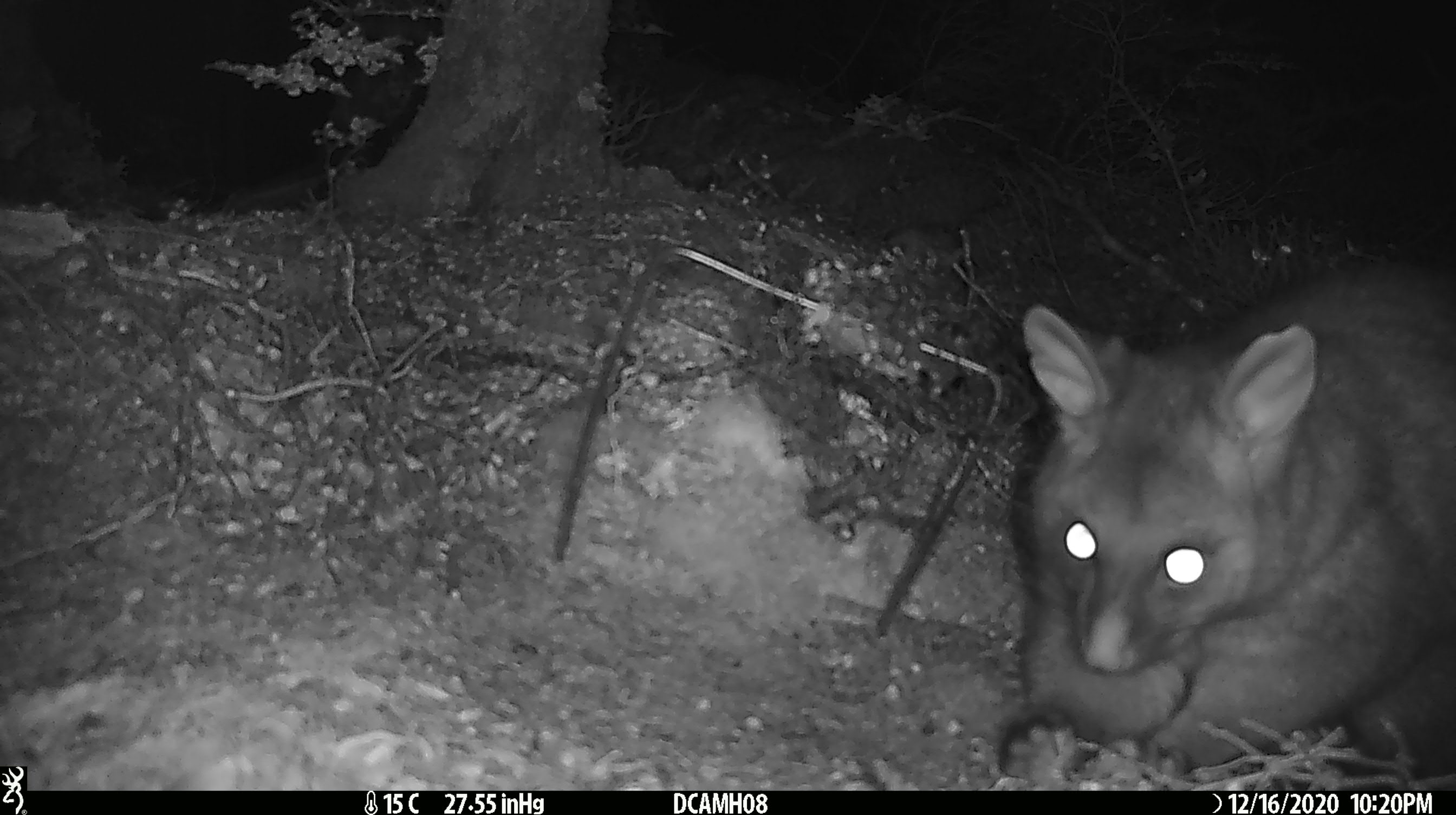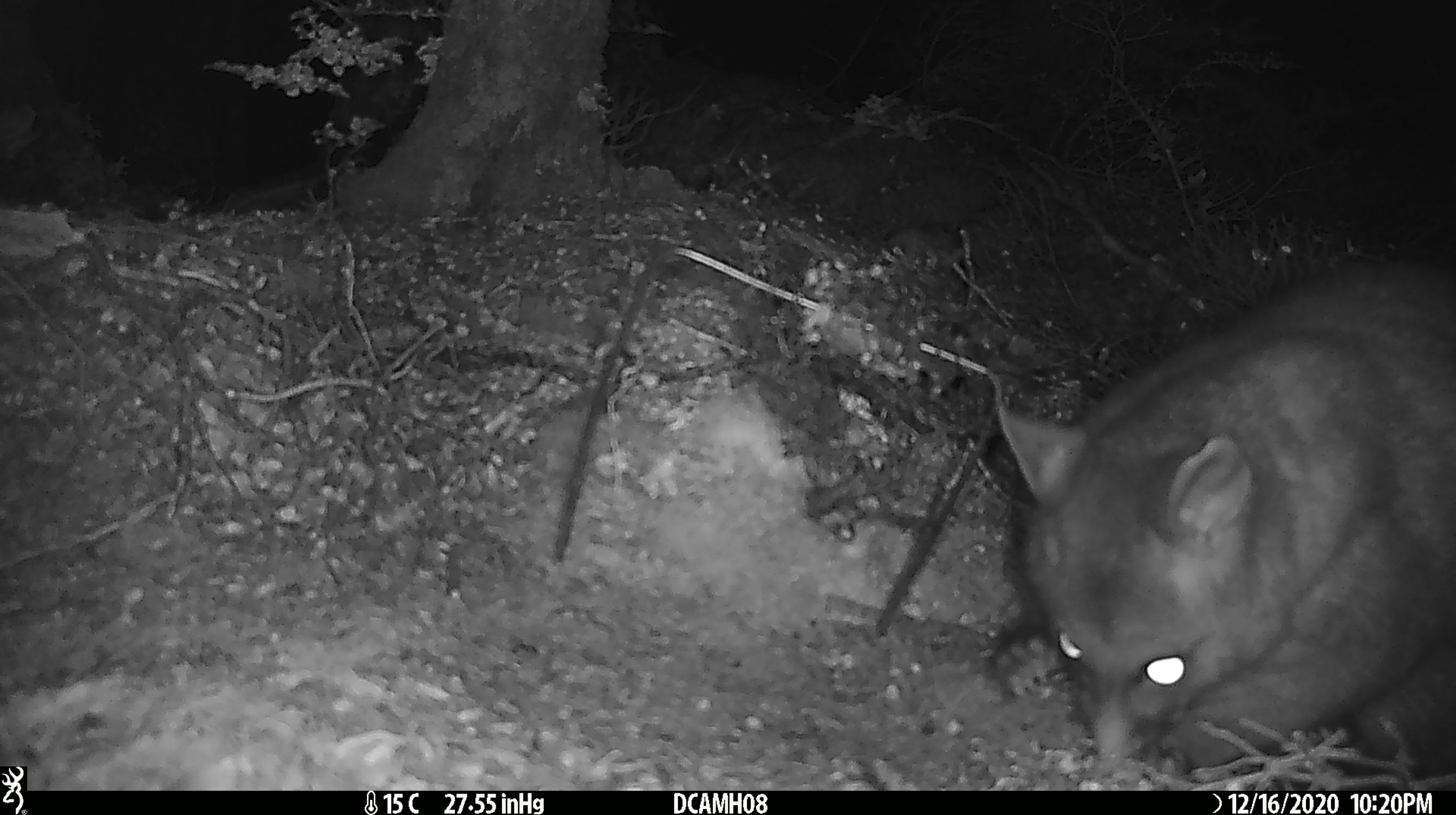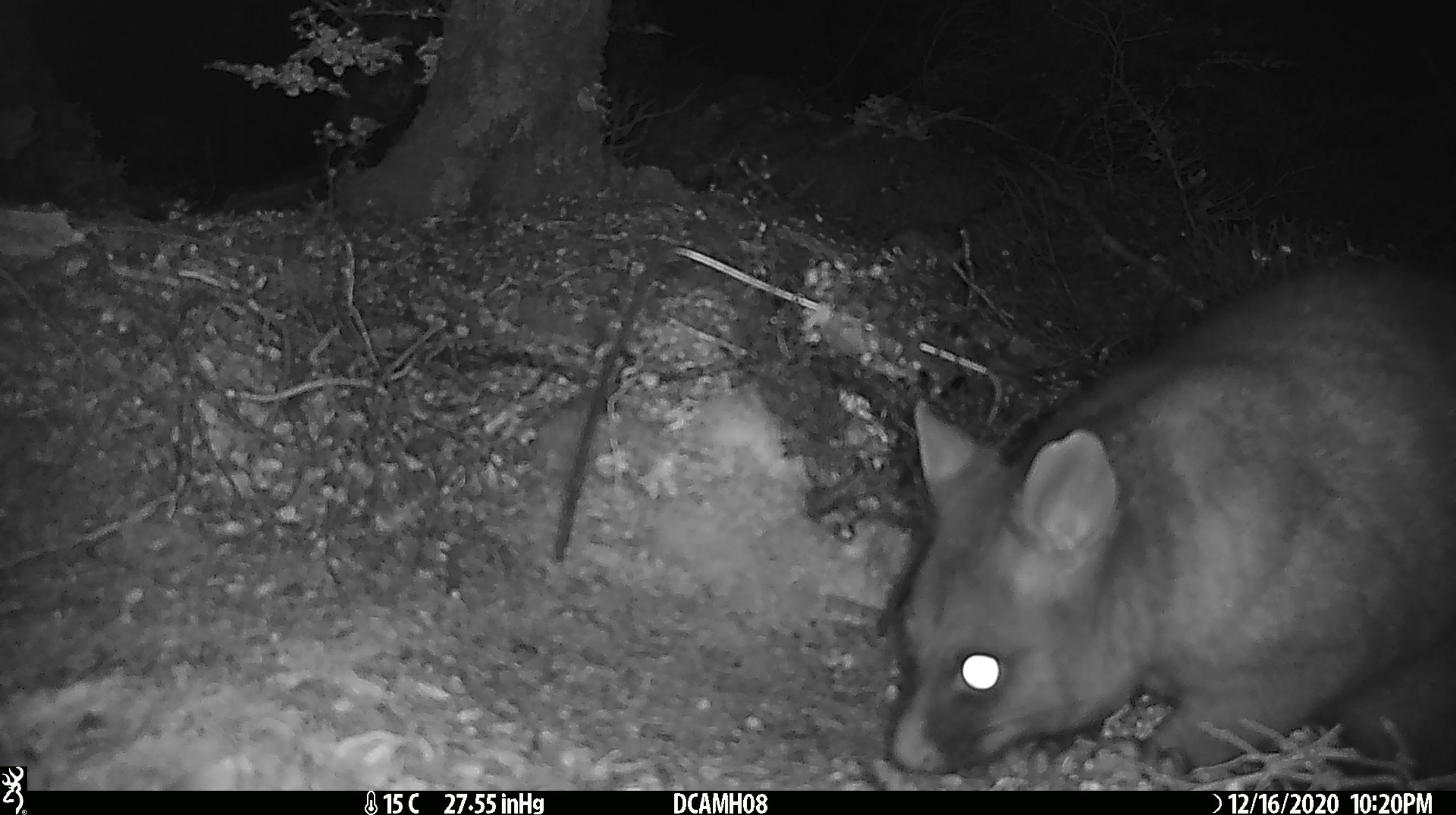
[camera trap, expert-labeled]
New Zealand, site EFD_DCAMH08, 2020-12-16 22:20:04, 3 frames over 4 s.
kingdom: Animalia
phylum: Chordata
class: Mammalia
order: Diprotodontia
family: Phalangeridae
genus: Trichosurus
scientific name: Trichosurus vulpecula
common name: common brushtail possum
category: possum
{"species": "possum (common brushtail possum) (Trichosurus vulpecula)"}